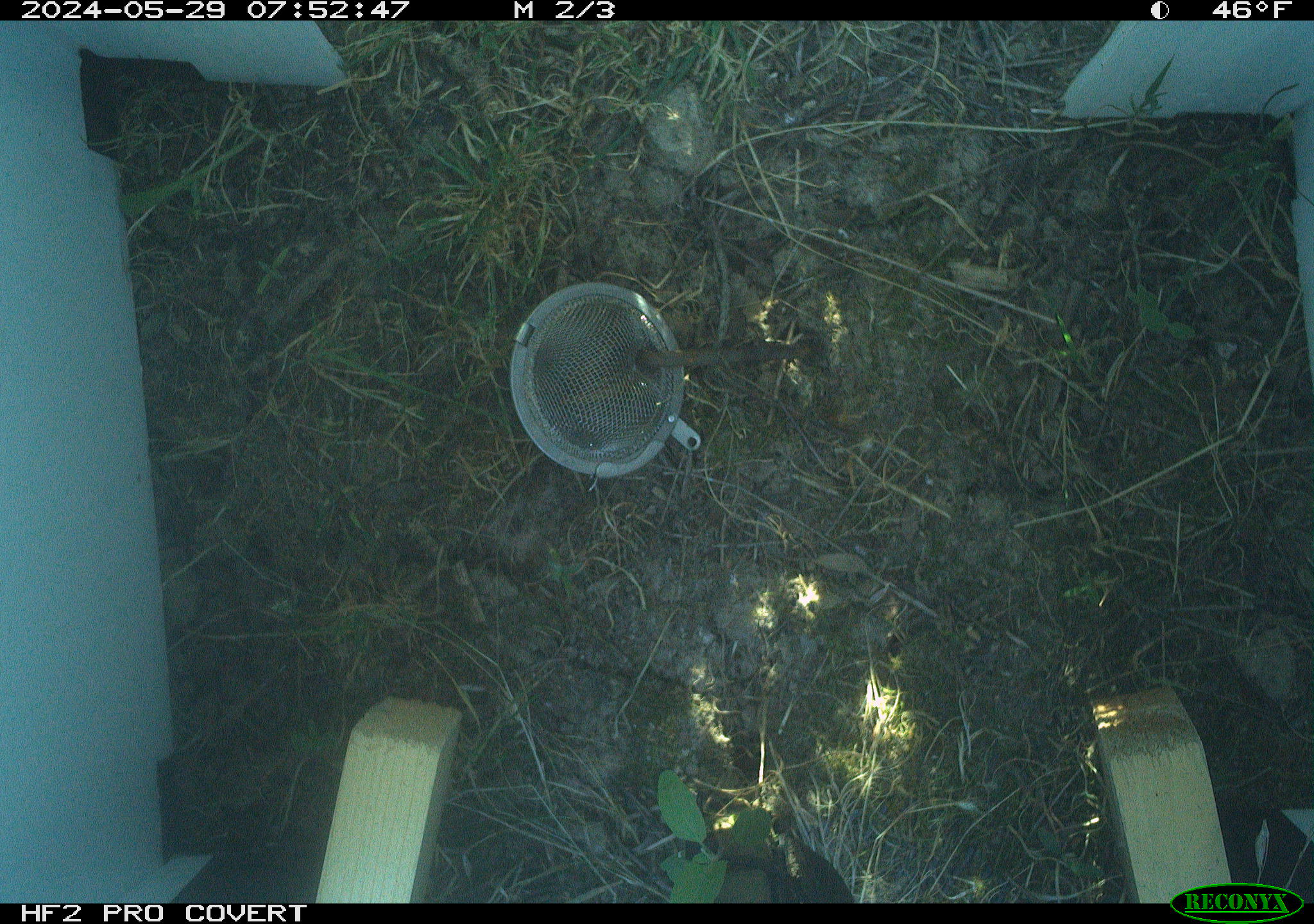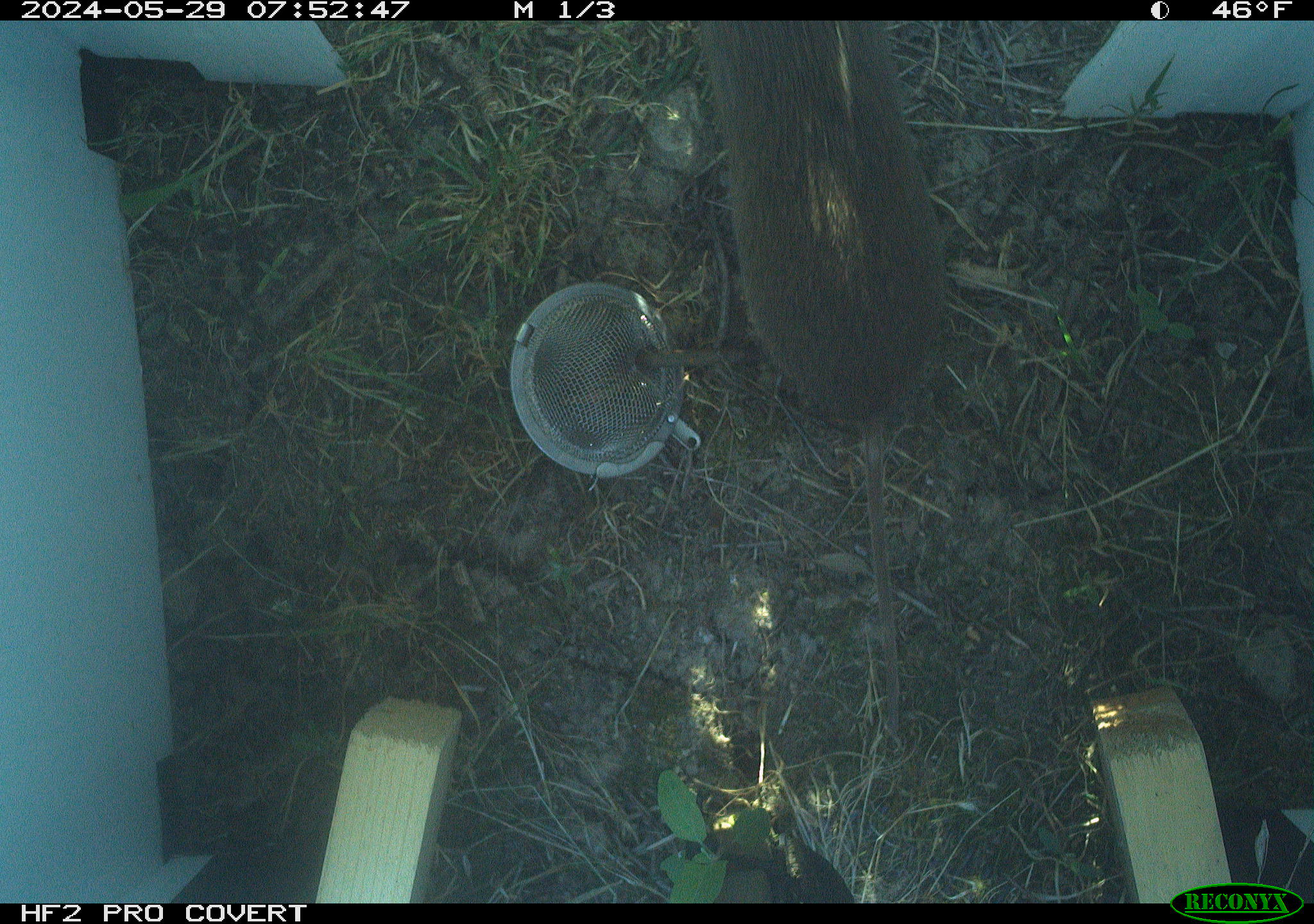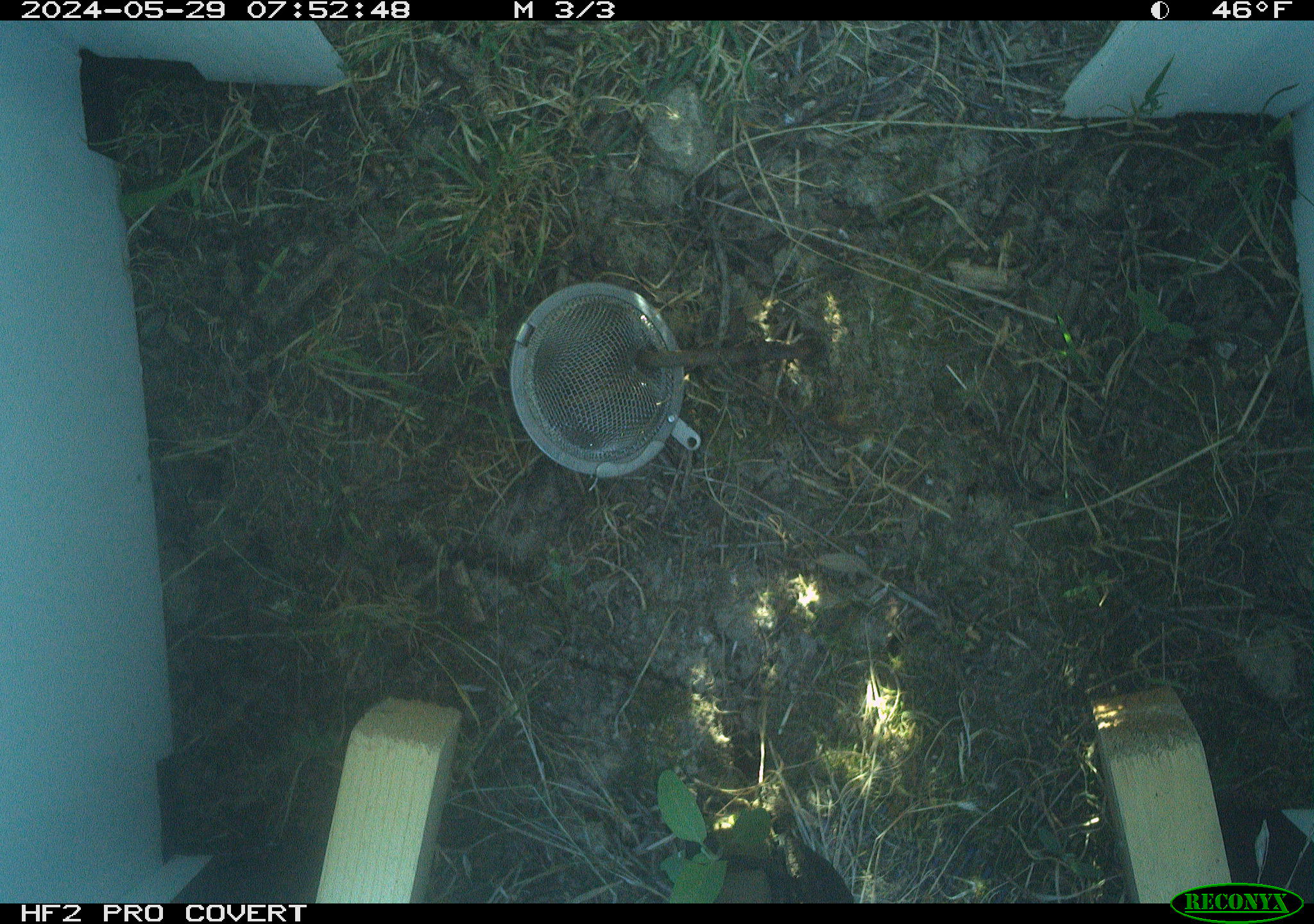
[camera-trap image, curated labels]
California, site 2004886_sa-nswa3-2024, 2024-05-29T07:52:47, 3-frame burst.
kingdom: Animalia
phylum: Chordata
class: Mammalia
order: Rodentia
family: Cricetidae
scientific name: Arvicolinae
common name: voles, lemmings, and muskrats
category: arvicolinae subfamily